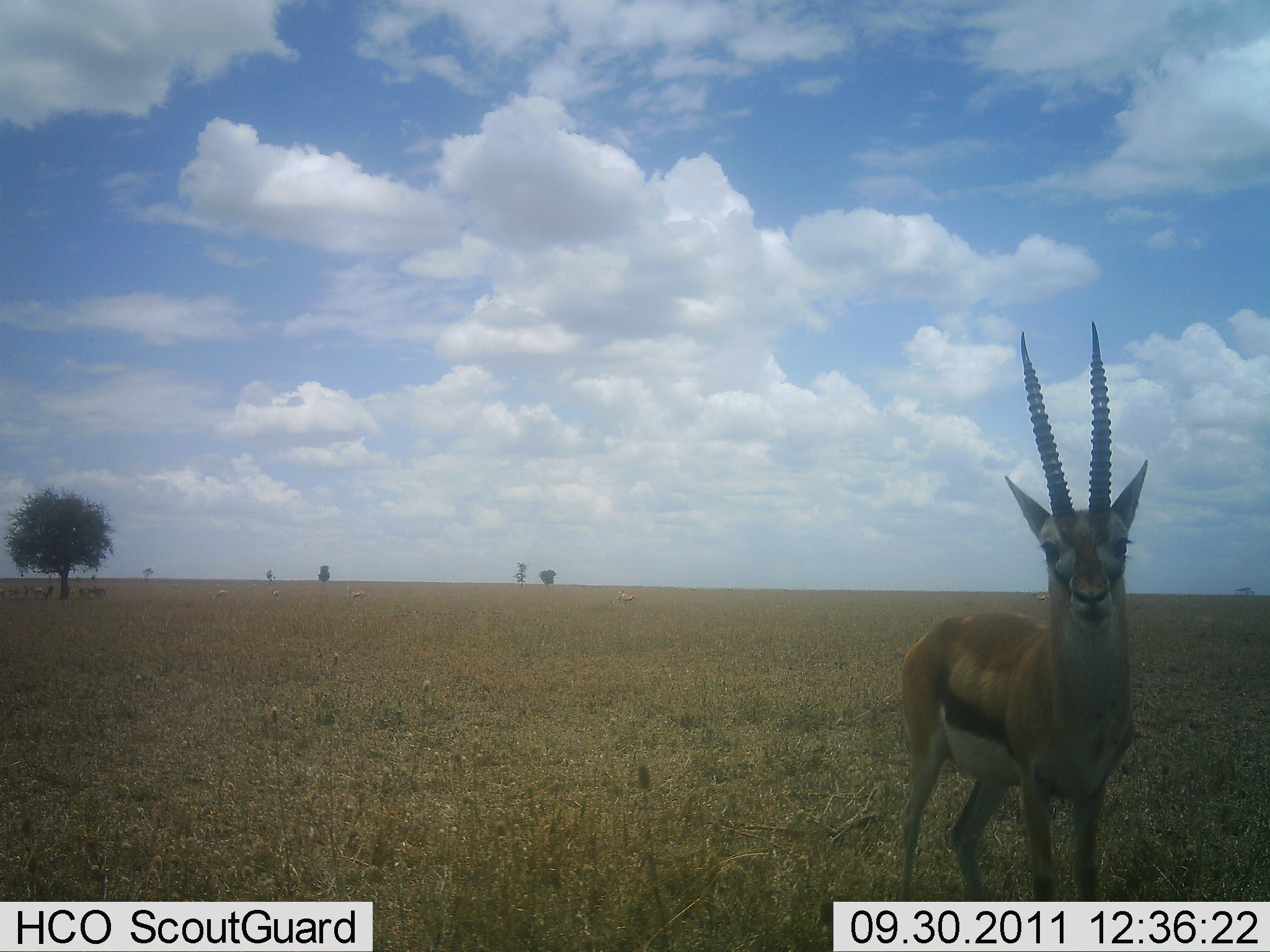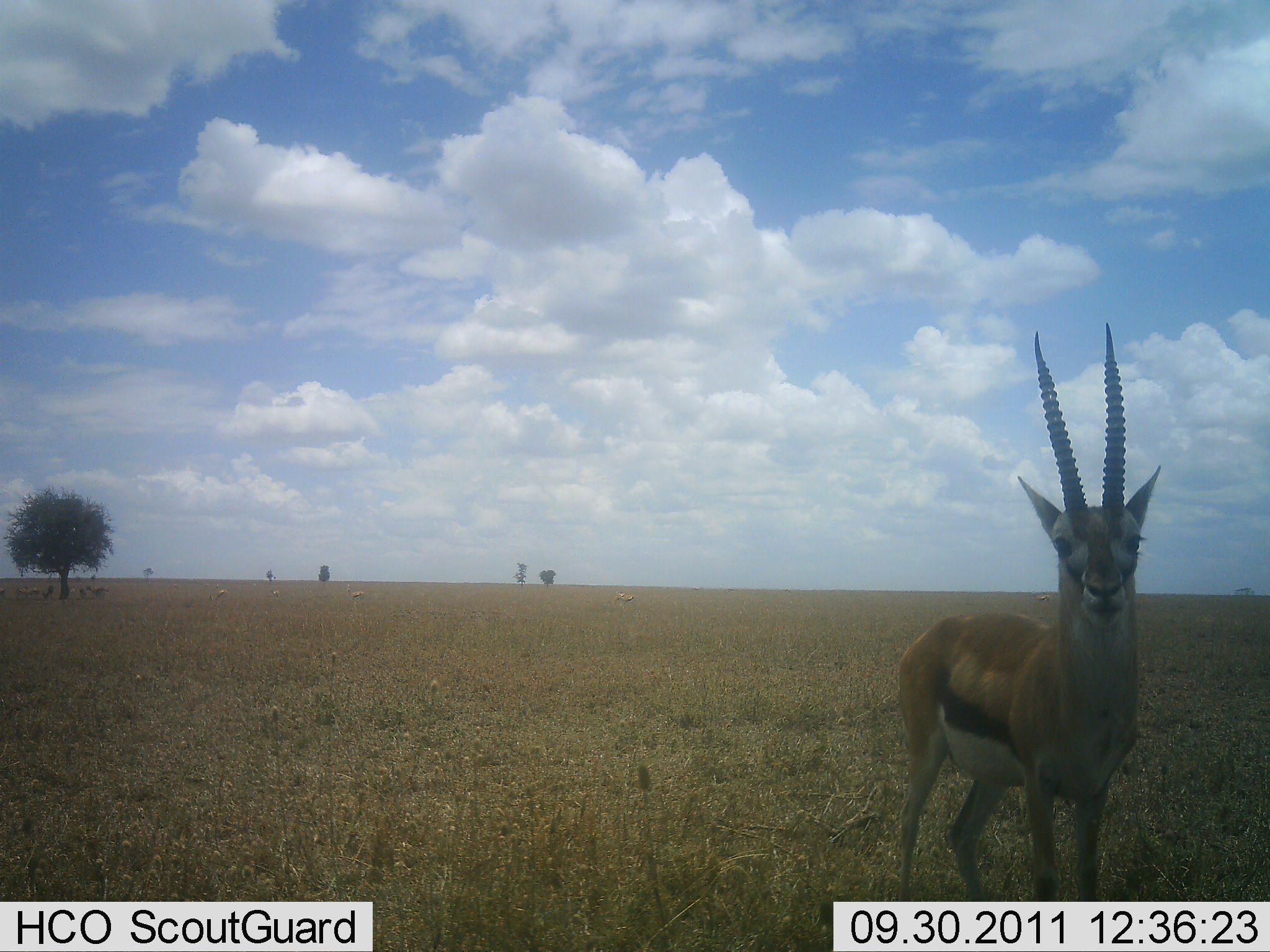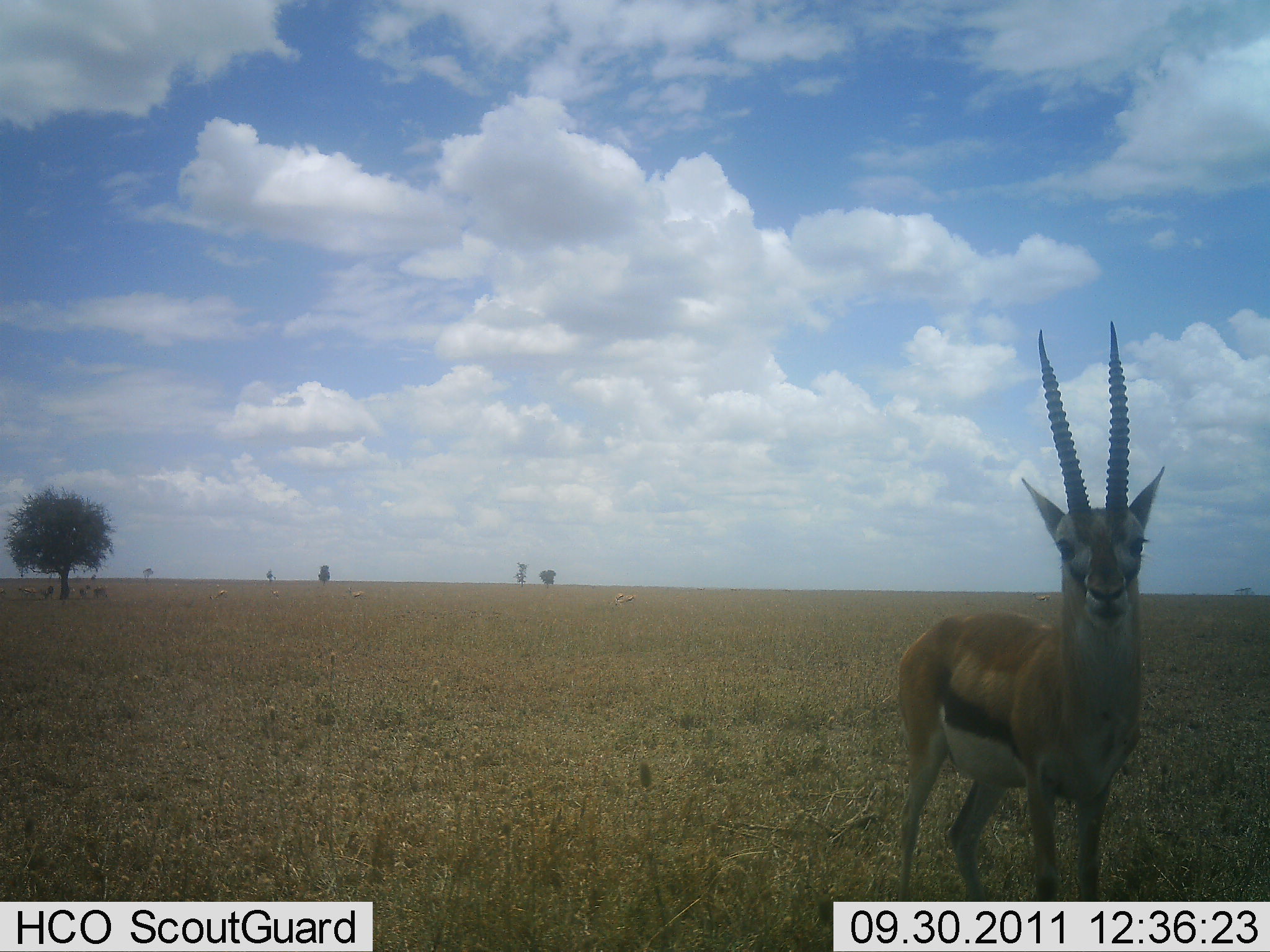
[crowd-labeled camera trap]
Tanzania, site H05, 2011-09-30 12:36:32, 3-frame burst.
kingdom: Animalia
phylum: Chordata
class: Mammalia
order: Artiodactyla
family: Bovidae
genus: Eudorcas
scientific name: Eudorcas thomsonii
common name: thomson's gazelle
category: gazellethomsons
Gazellethomsons (thomson's gazelle) (Eudorcas thomsonii), count 1. Behavior (volunteer vote fractions): standing 94%, resting 0%, moving 19%, interacting 0%. Young present (vote fraction): 0%. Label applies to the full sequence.